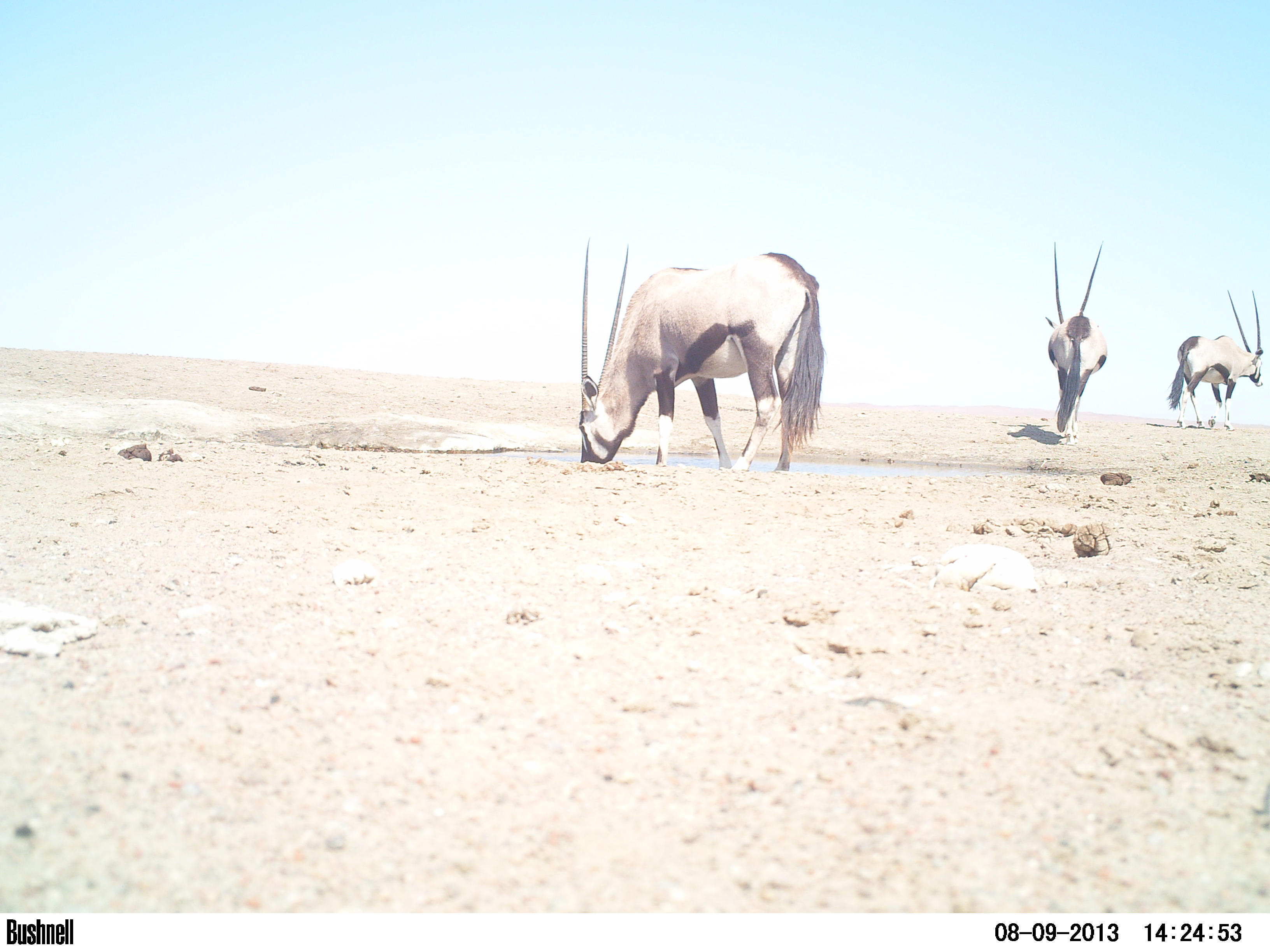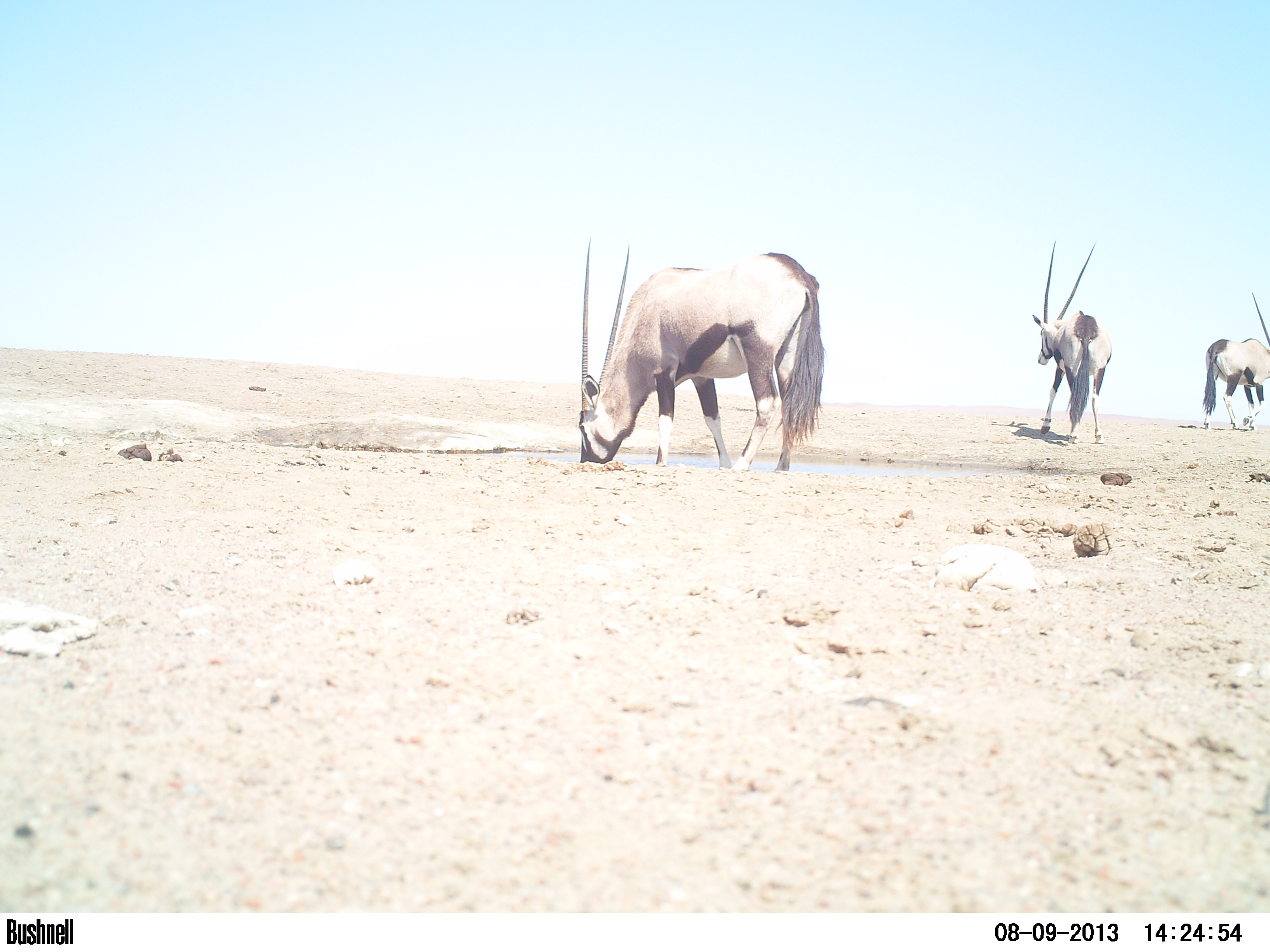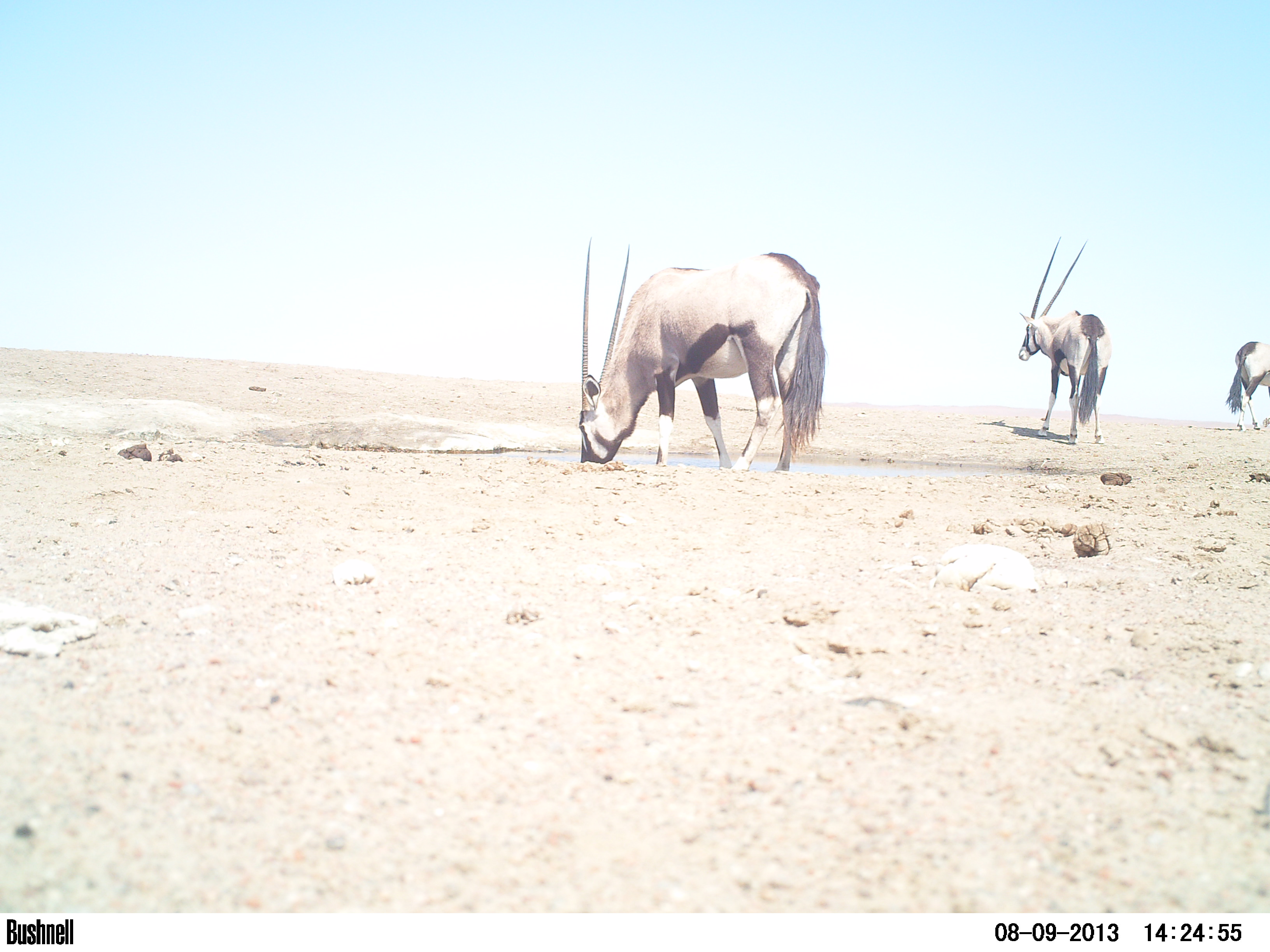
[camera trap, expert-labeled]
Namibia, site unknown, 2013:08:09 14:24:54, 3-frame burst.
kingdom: Animalia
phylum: Chordata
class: Mammalia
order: Artiodactyla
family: Bovidae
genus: Oryx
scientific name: Oryx gazella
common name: gemsbok